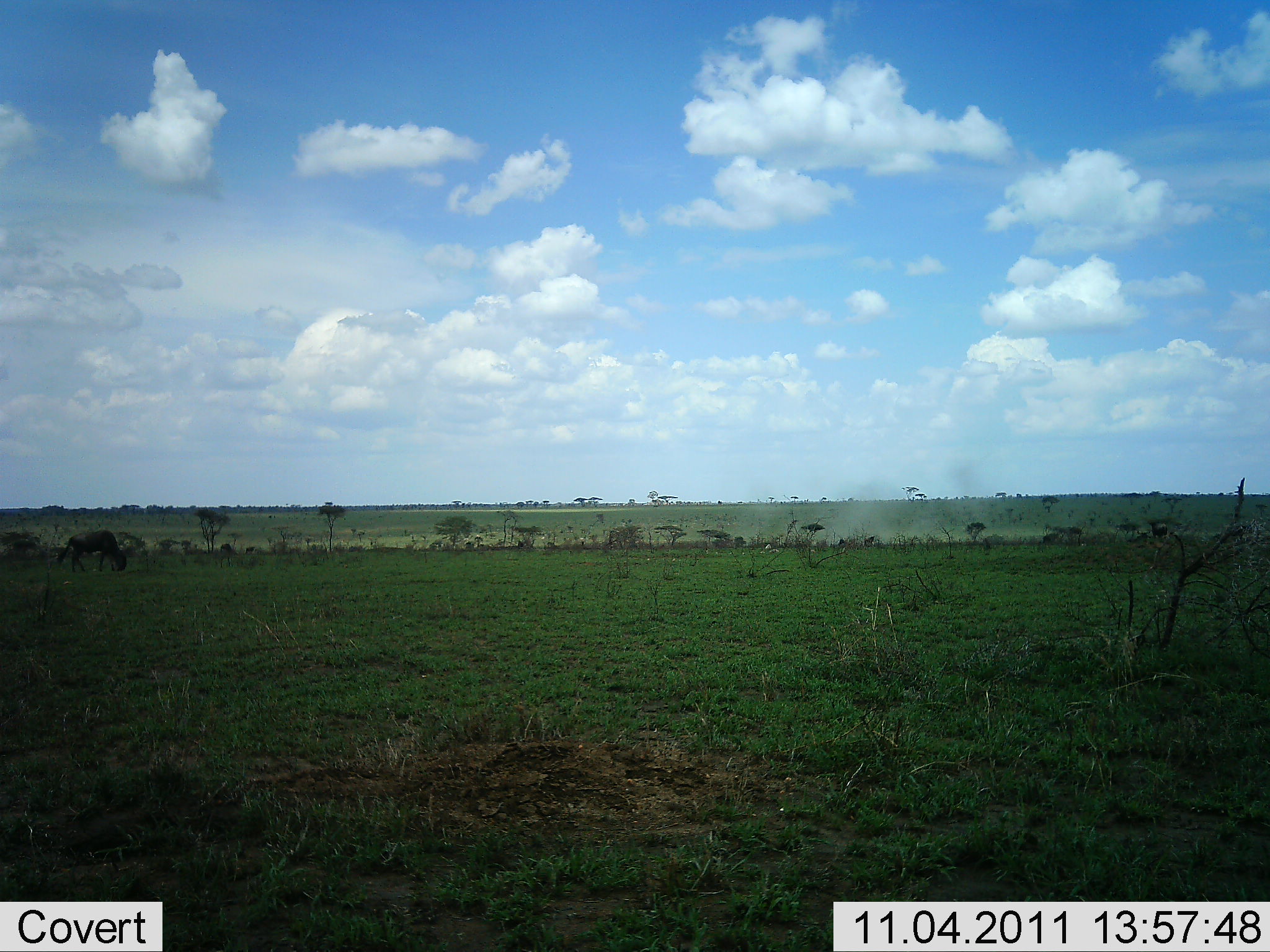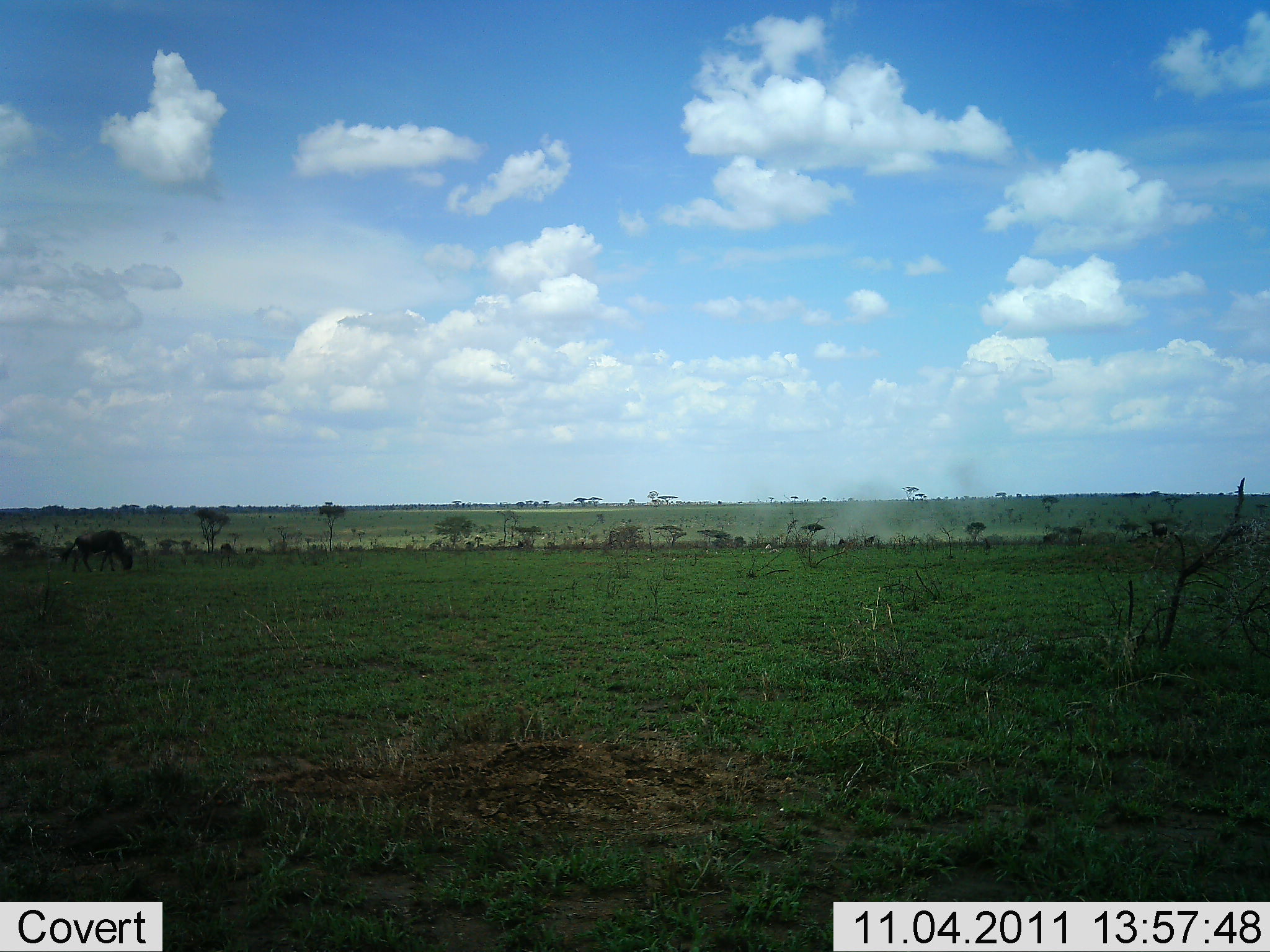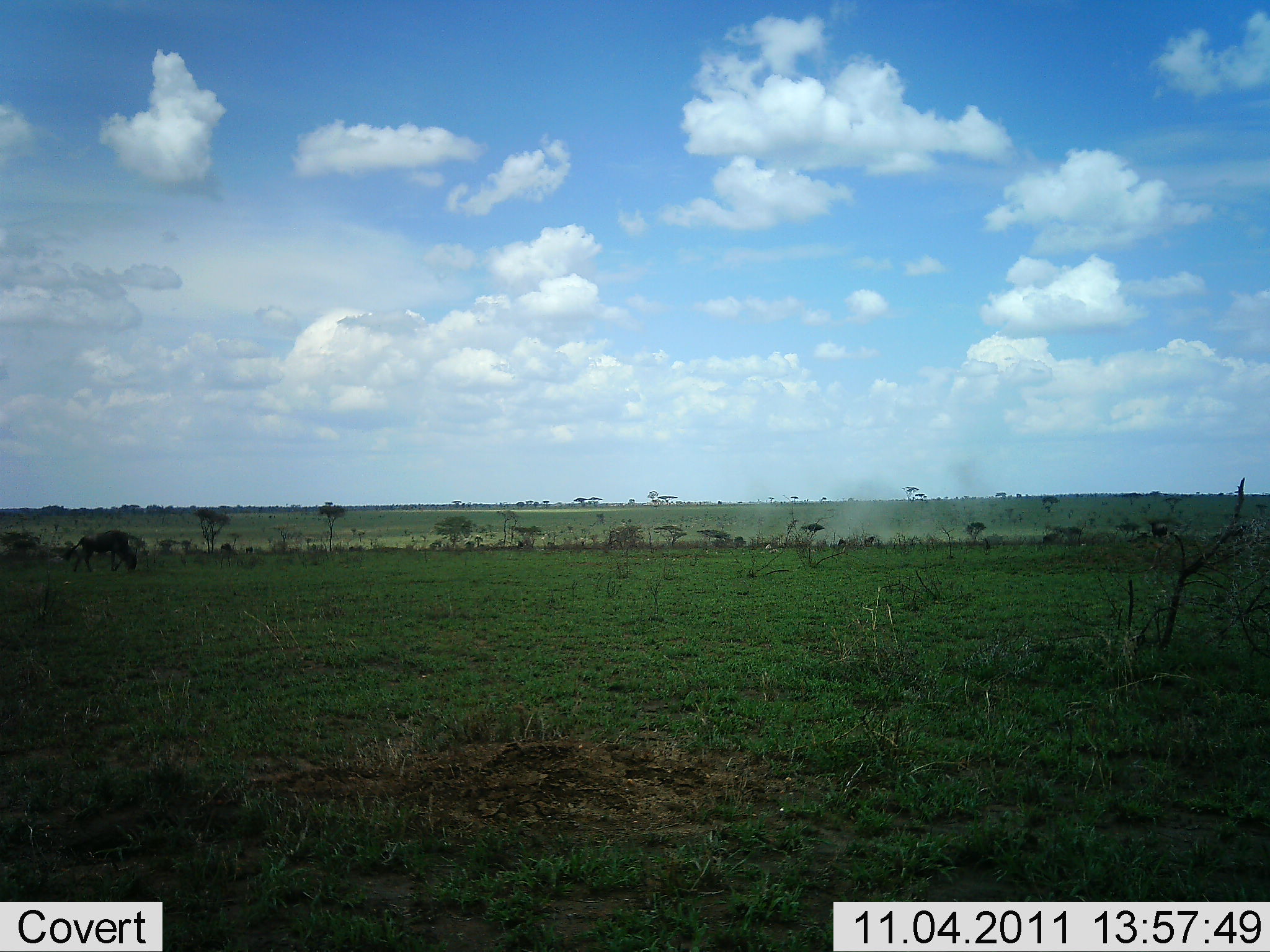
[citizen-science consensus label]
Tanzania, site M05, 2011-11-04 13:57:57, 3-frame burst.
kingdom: Animalia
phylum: Chordata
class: Mammalia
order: Artiodactyla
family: Bovidae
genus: Connochaetes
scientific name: Connochaetes taurinus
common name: blue wildebeest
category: wildebeest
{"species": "wildebeest (blue wildebeest) (Connochaetes taurinus)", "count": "1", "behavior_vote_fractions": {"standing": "18%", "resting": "0%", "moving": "27%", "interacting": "0%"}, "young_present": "0%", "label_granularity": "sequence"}